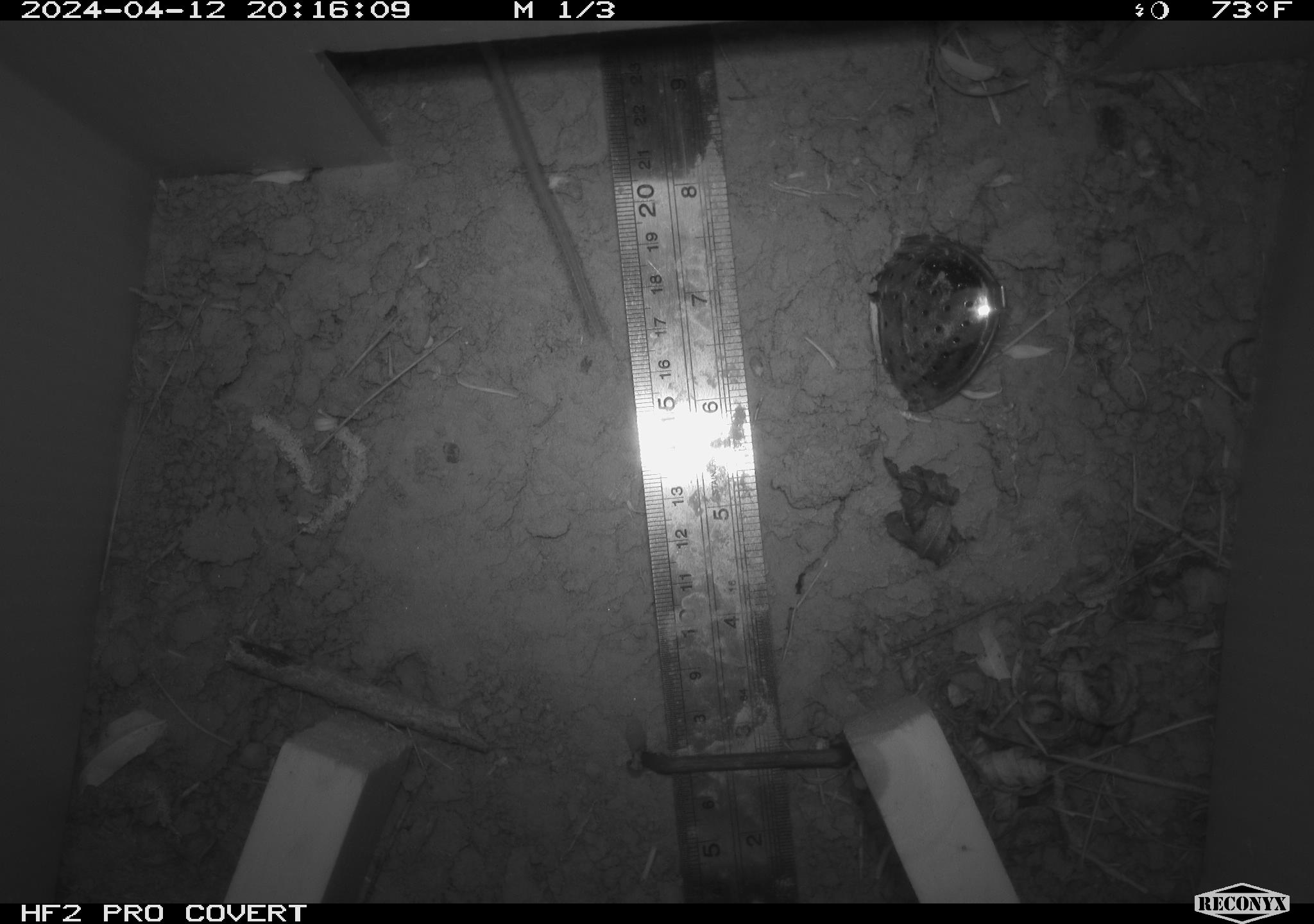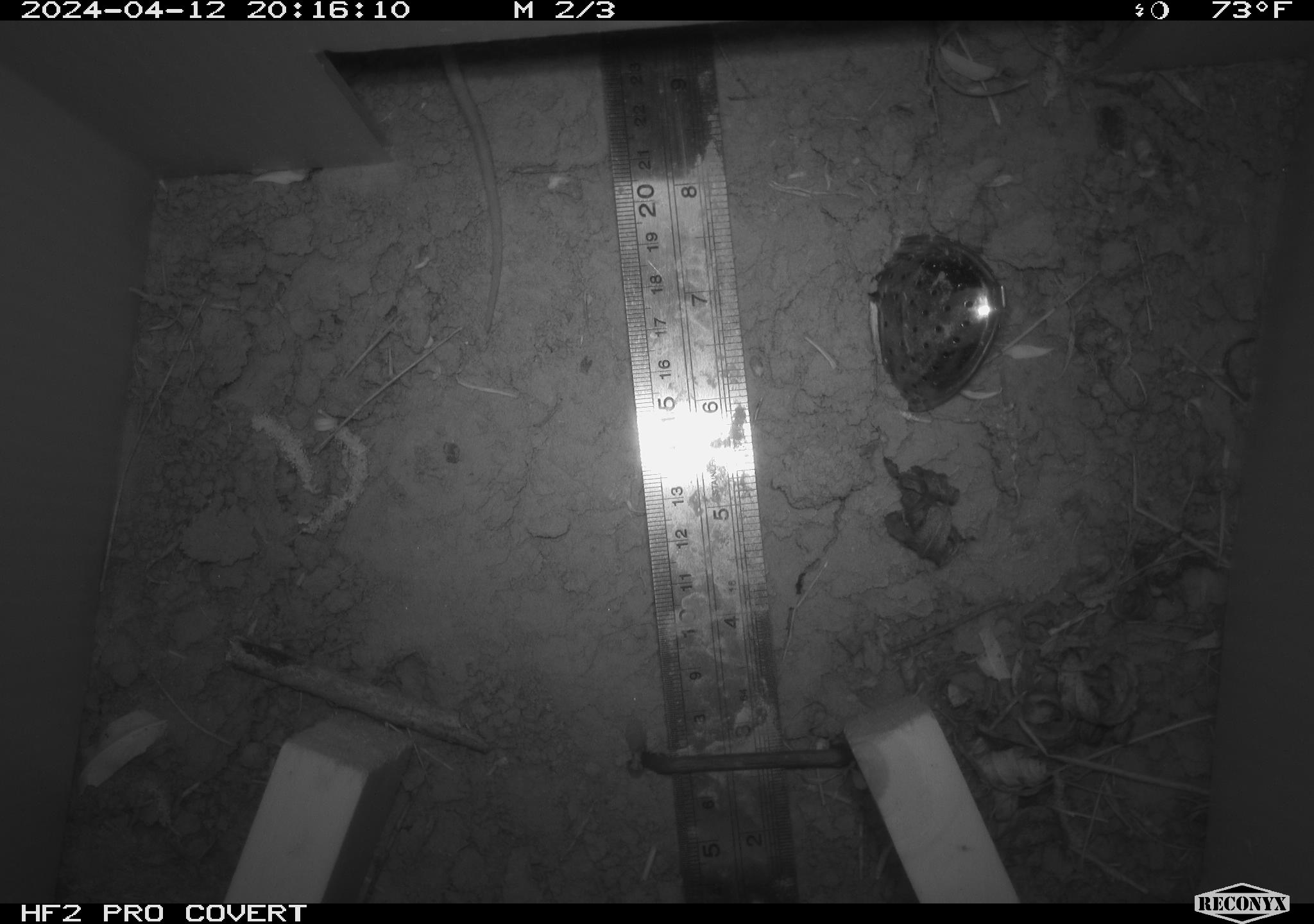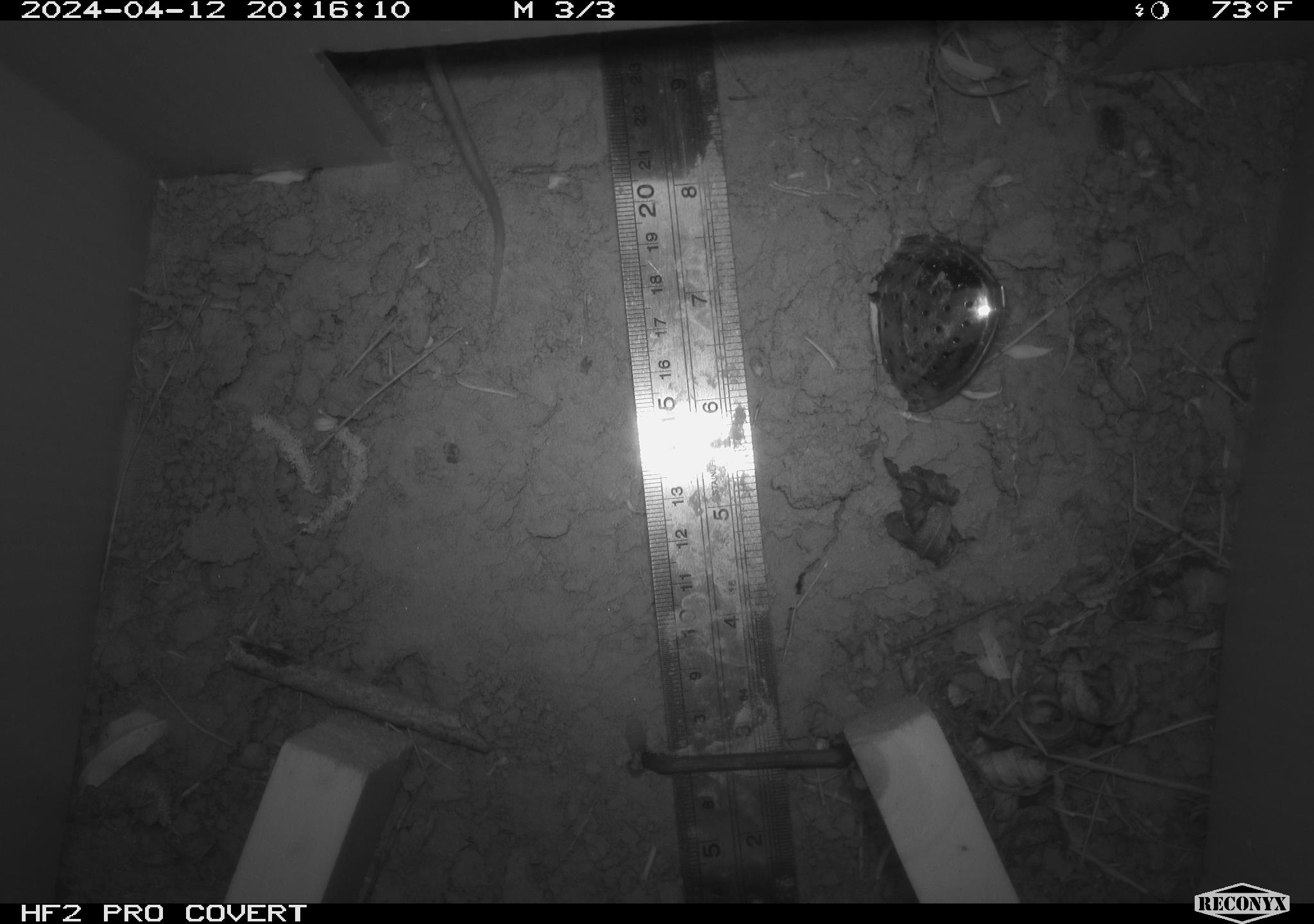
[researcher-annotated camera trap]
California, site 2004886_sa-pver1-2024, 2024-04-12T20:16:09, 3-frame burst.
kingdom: Animalia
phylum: Chordata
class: Mammalia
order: Rodentia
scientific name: Rodentia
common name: mouse species